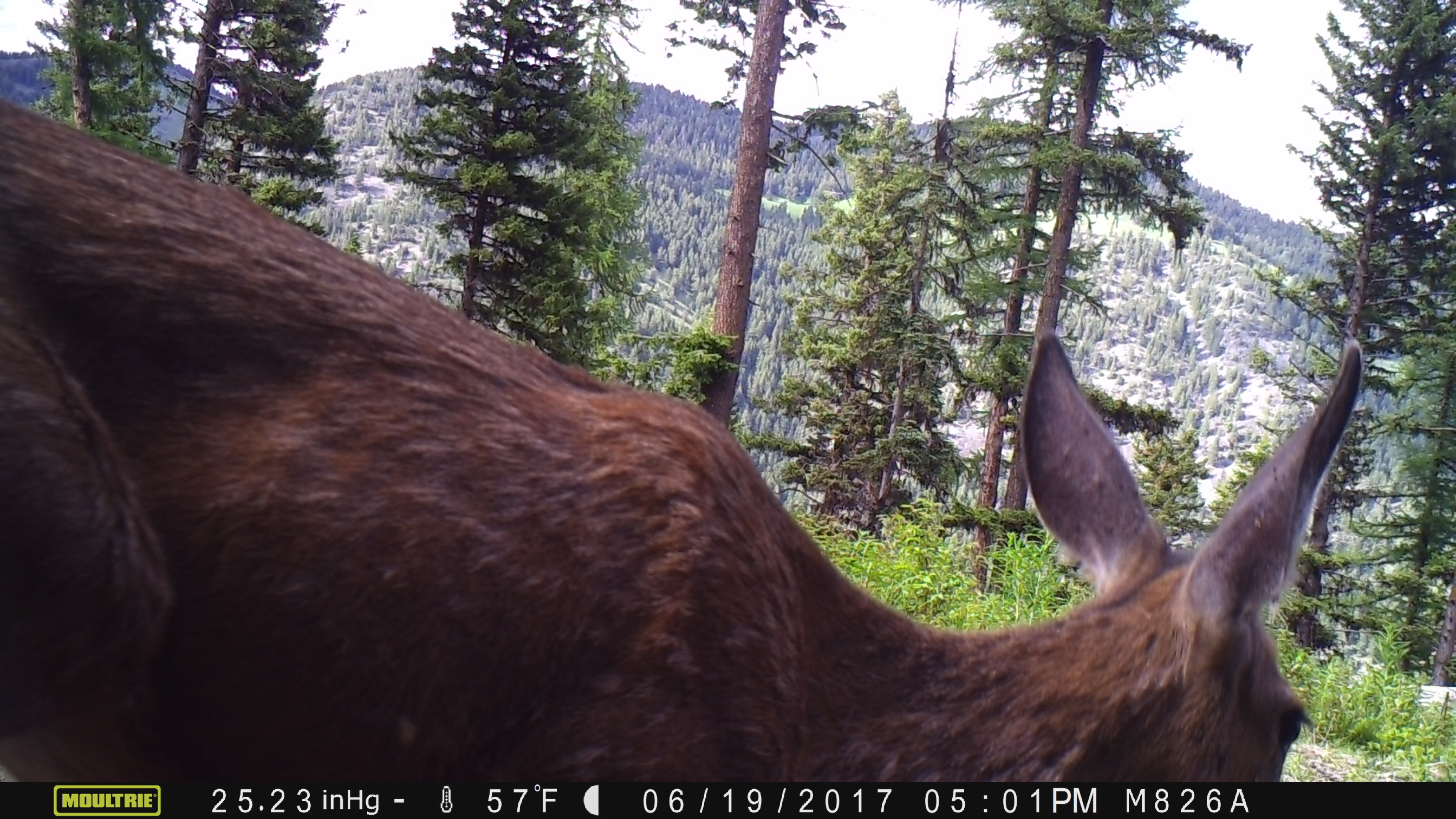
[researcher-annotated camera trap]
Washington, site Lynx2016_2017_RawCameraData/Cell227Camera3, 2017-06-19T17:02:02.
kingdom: Animalia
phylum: Chordata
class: Mammalia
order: Artiodactyla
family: Cervidae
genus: Odocoileus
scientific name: Odocoileus hemionus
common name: mule deer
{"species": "Odocoileus hemionus (mule deer)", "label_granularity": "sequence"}